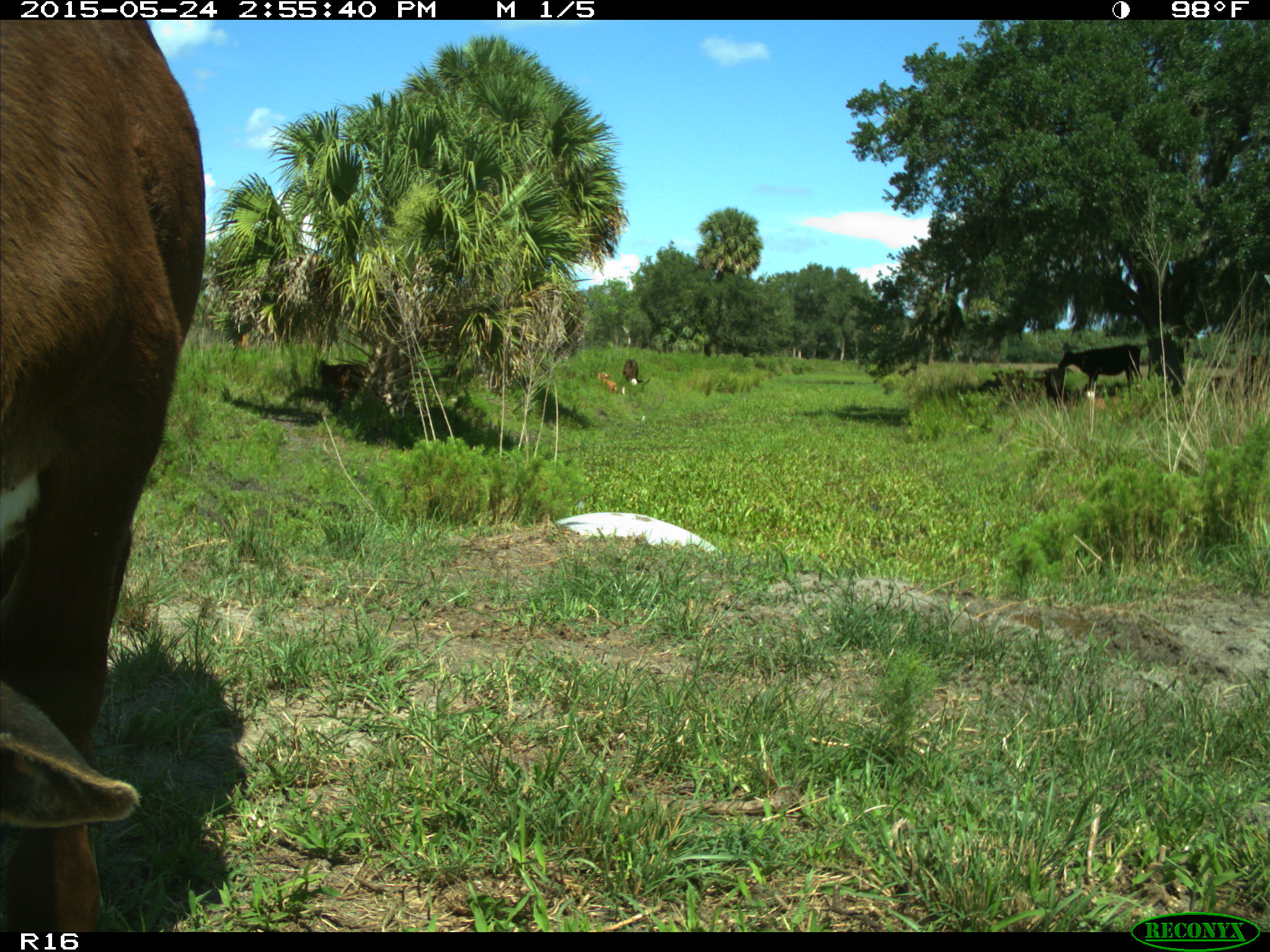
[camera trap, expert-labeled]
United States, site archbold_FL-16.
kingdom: Animalia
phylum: Chordata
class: Mammalia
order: Artiodactyla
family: Bovidae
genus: Bos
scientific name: Bos taurus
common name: domestic cow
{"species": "Bos taurus (domestic cow)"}